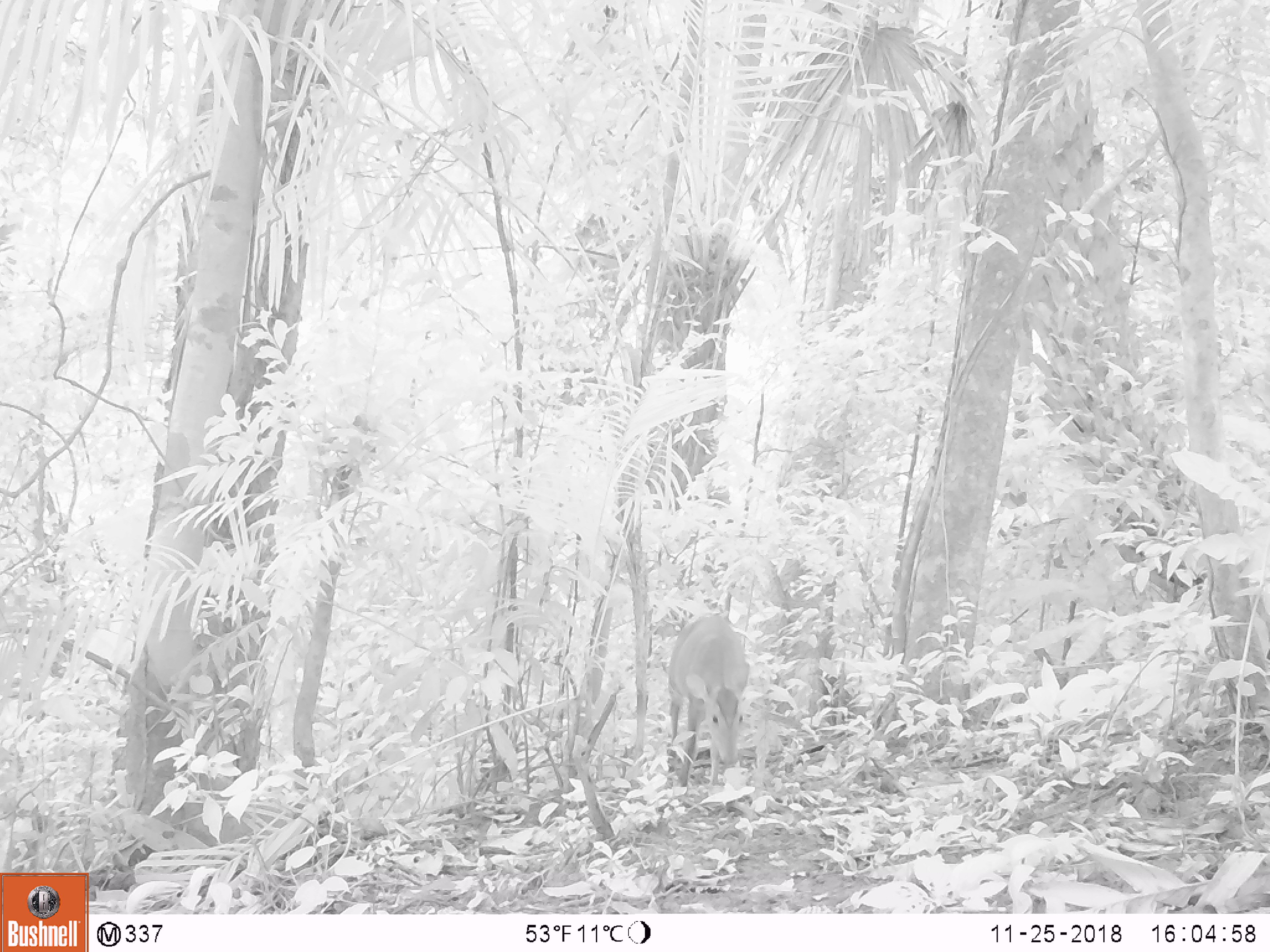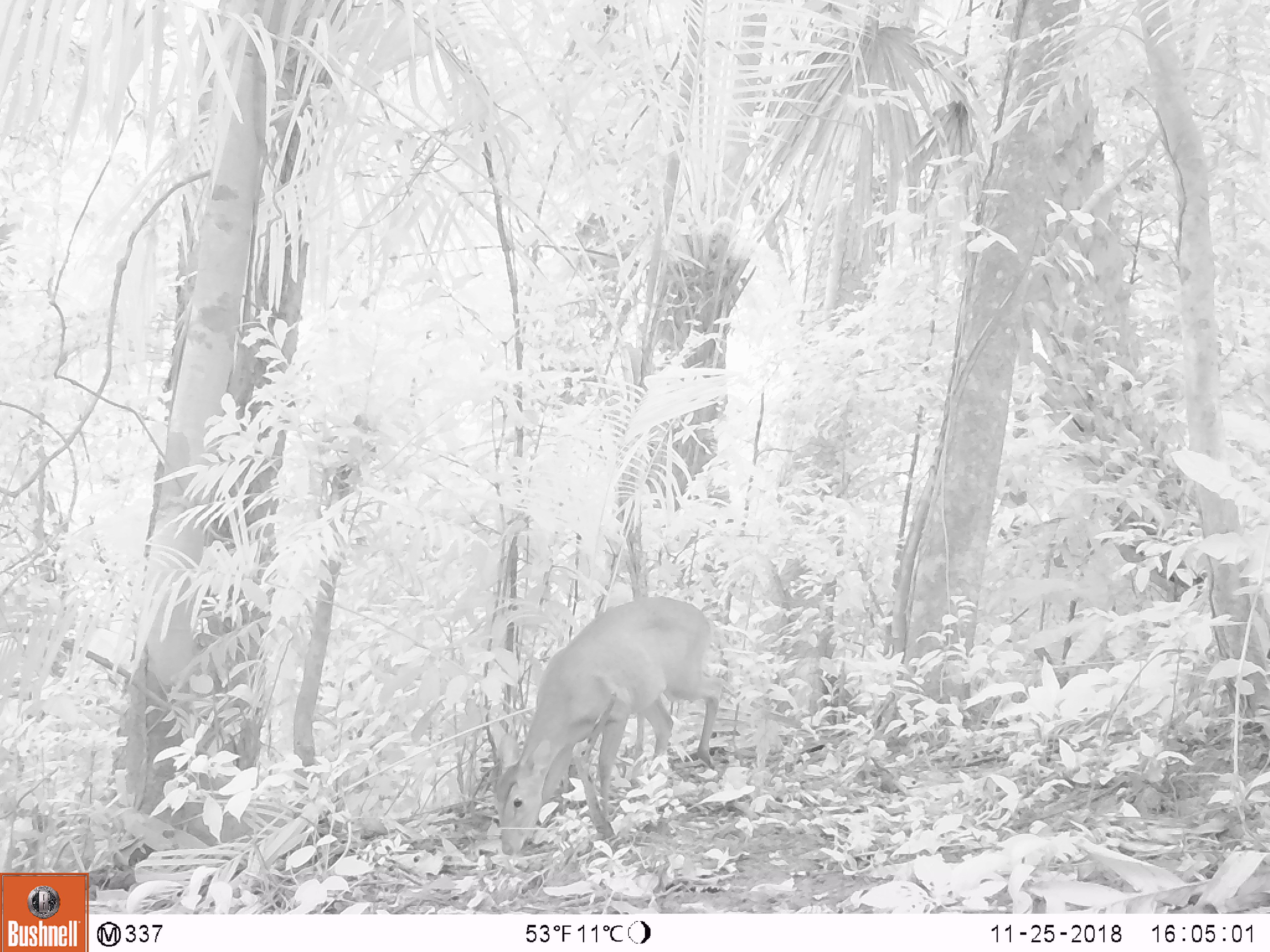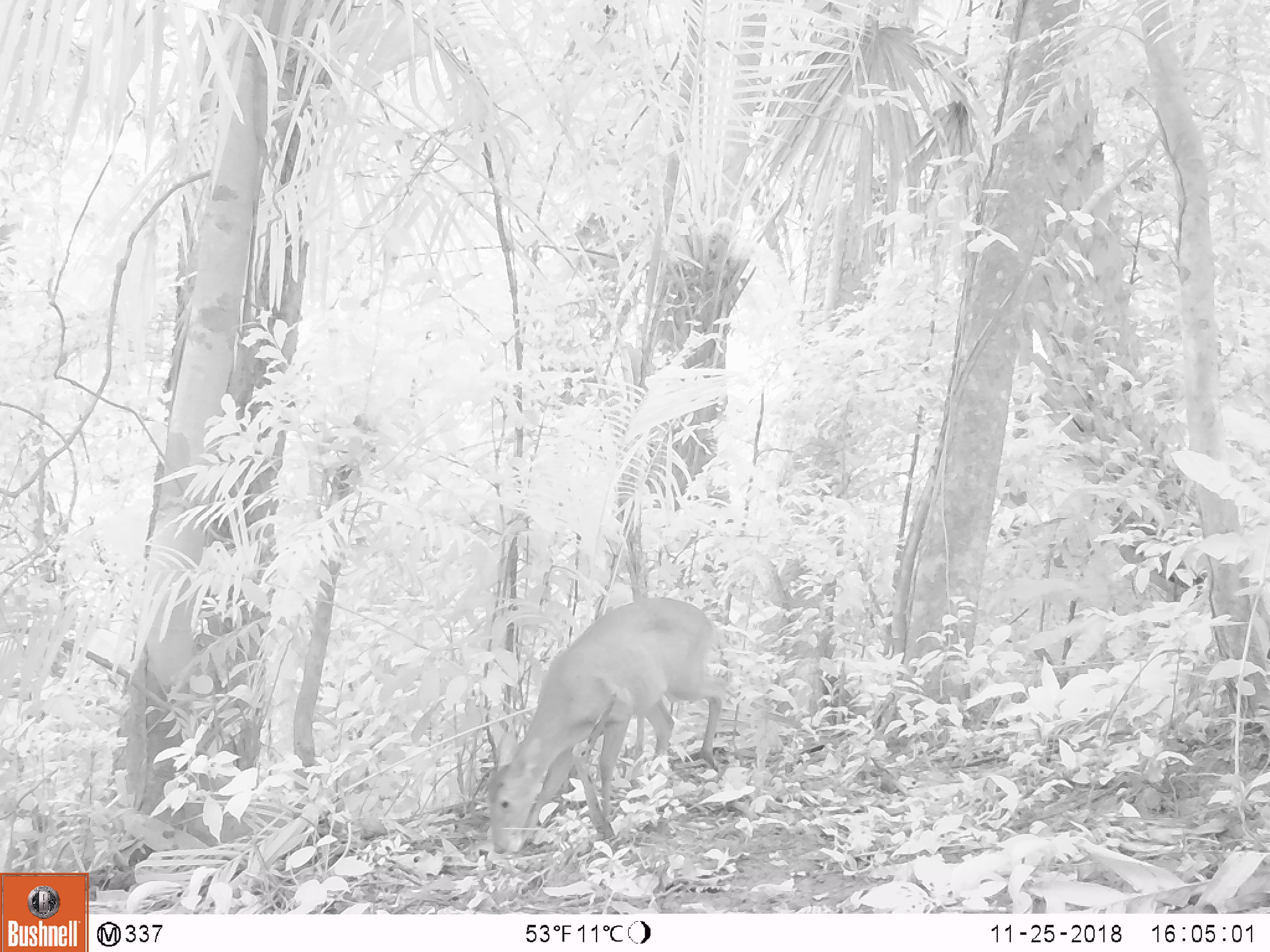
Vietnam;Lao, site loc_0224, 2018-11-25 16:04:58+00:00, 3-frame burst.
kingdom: Animalia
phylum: Chordata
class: Mammalia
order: Artiodactyla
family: Cervidae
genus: Muntiacus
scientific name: Muntiacus vuquangensis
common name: large-antlered muntjac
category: large antlered muntjac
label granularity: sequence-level